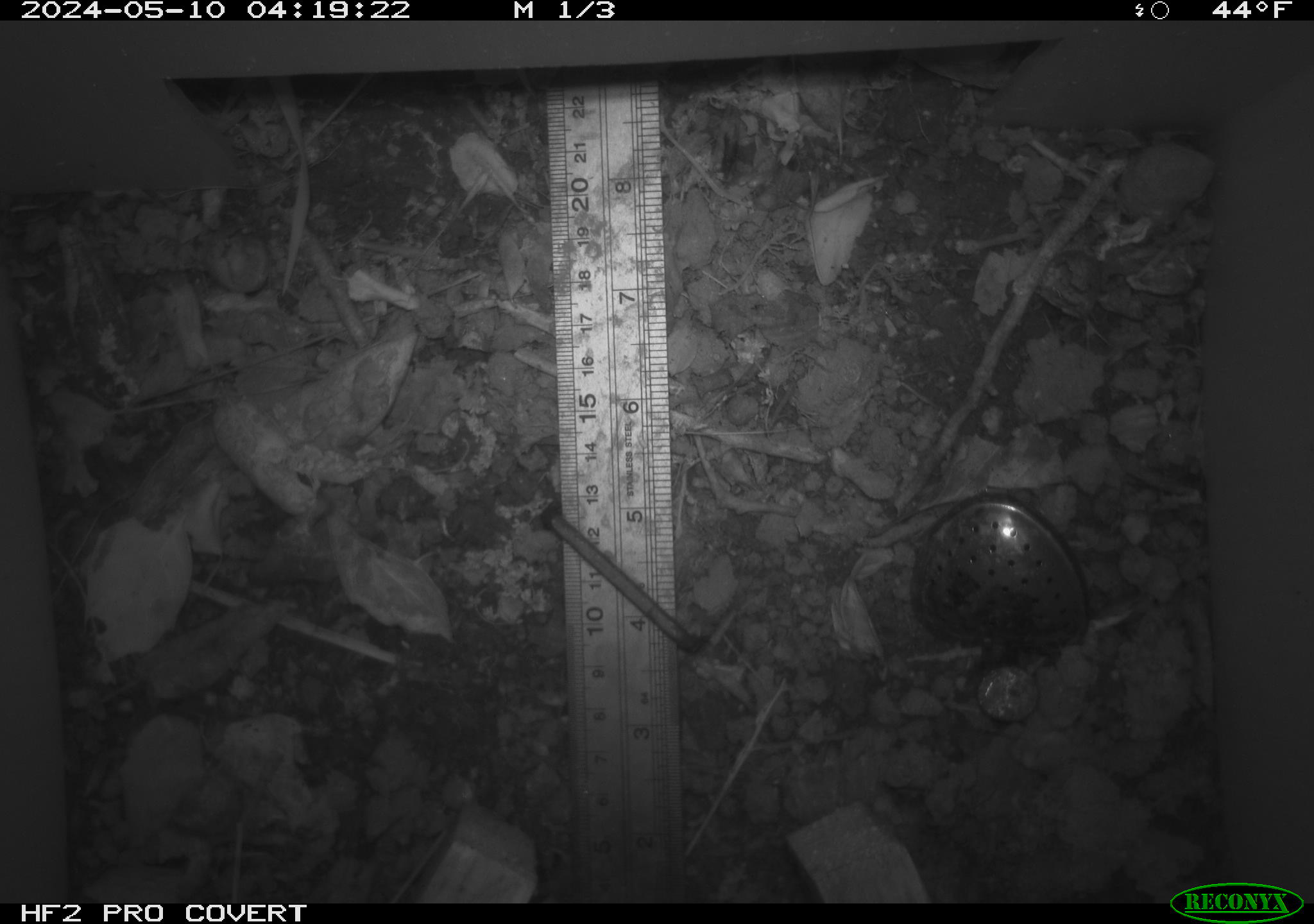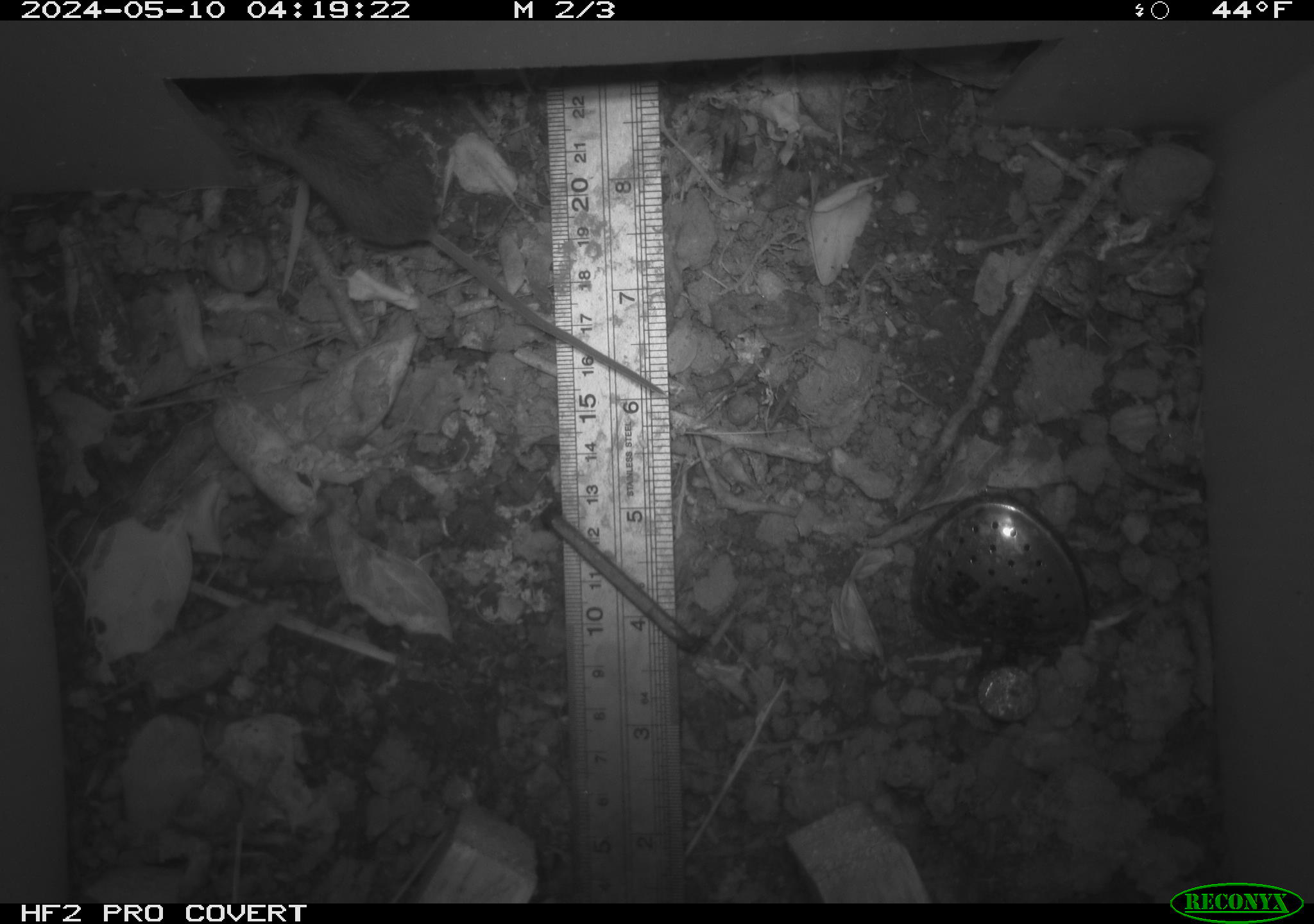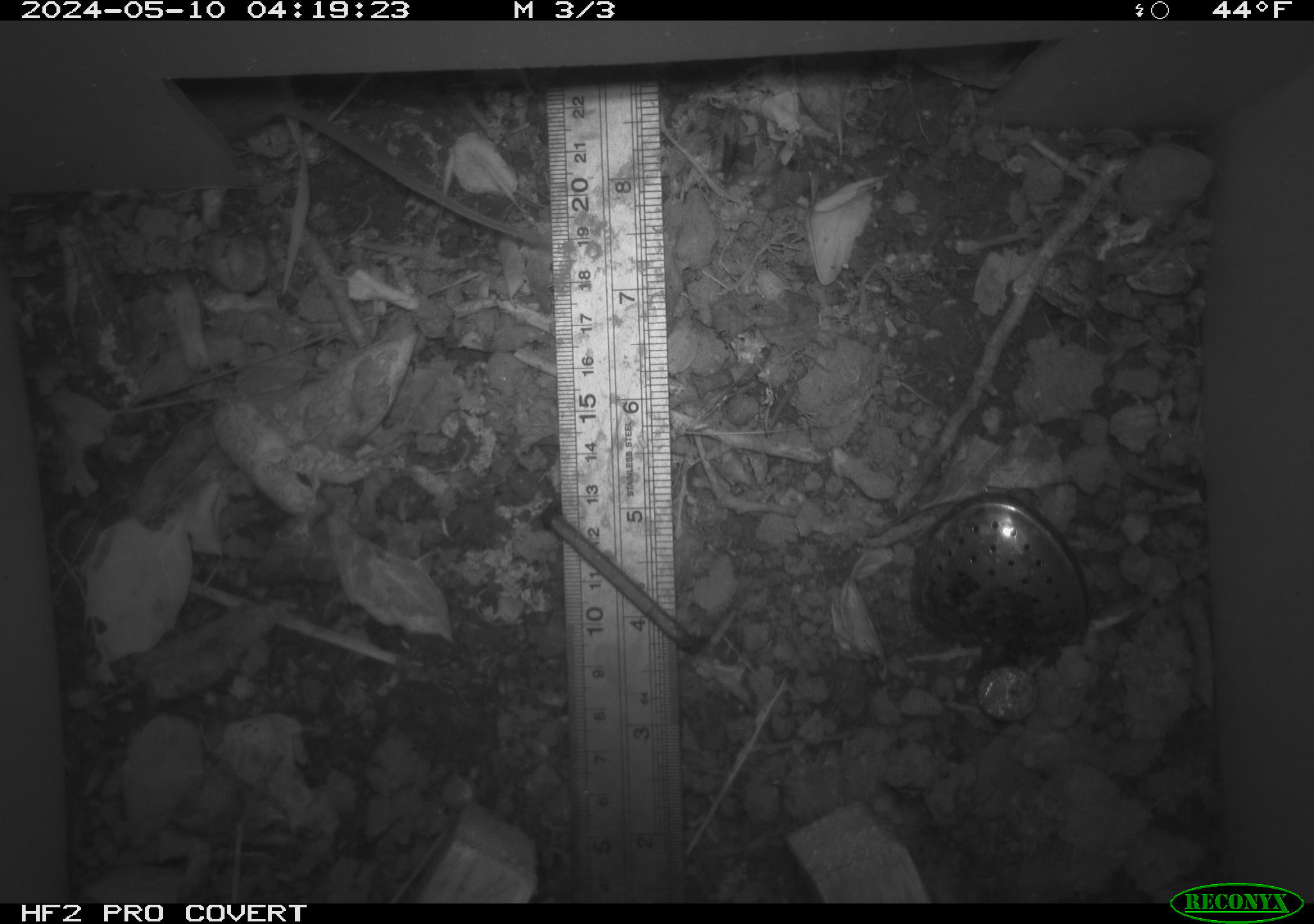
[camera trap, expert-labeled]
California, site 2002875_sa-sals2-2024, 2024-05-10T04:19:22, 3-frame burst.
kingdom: Animalia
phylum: Chordata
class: Mammalia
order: Rodentia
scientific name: Rodentia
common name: mouse species